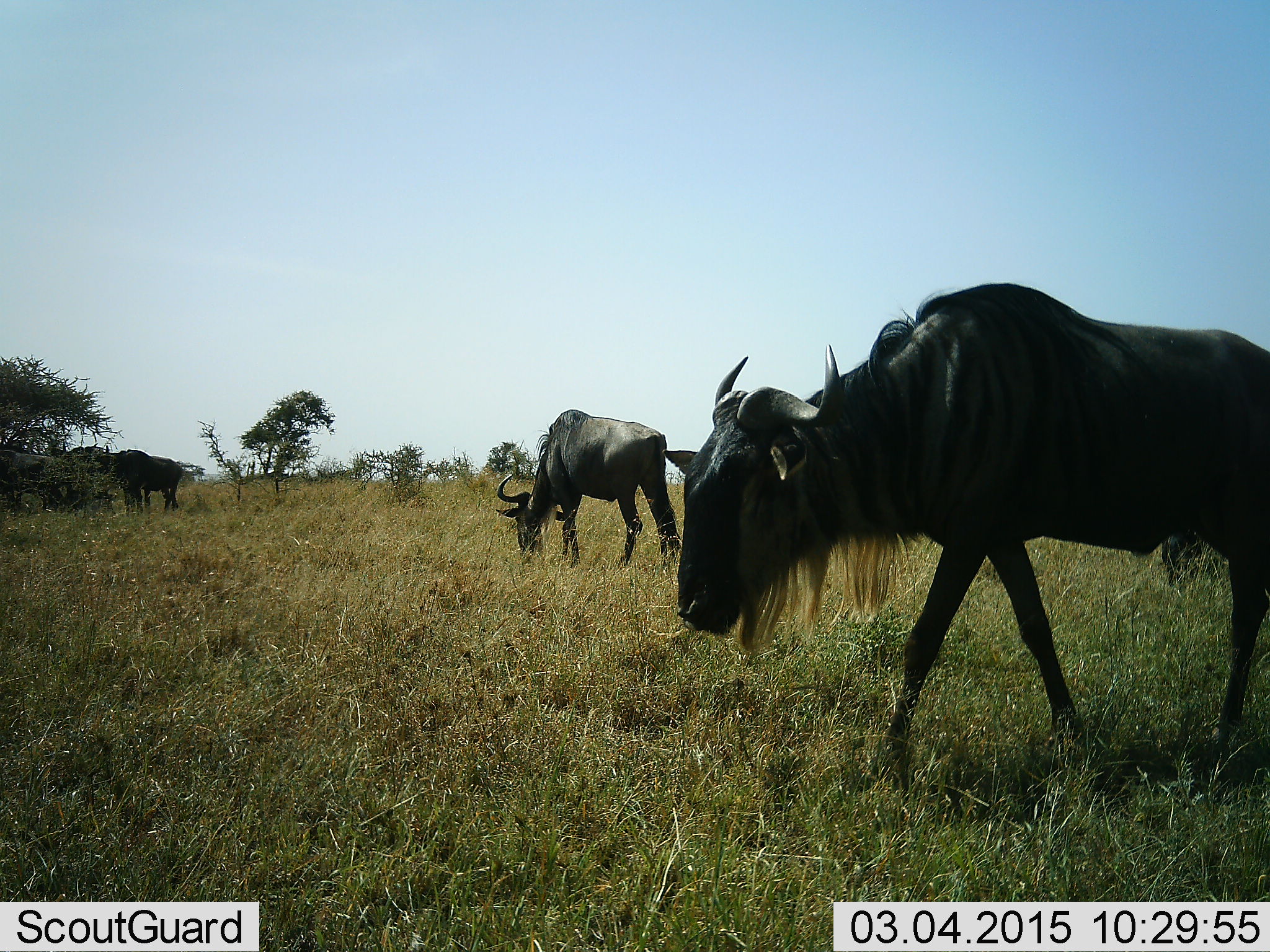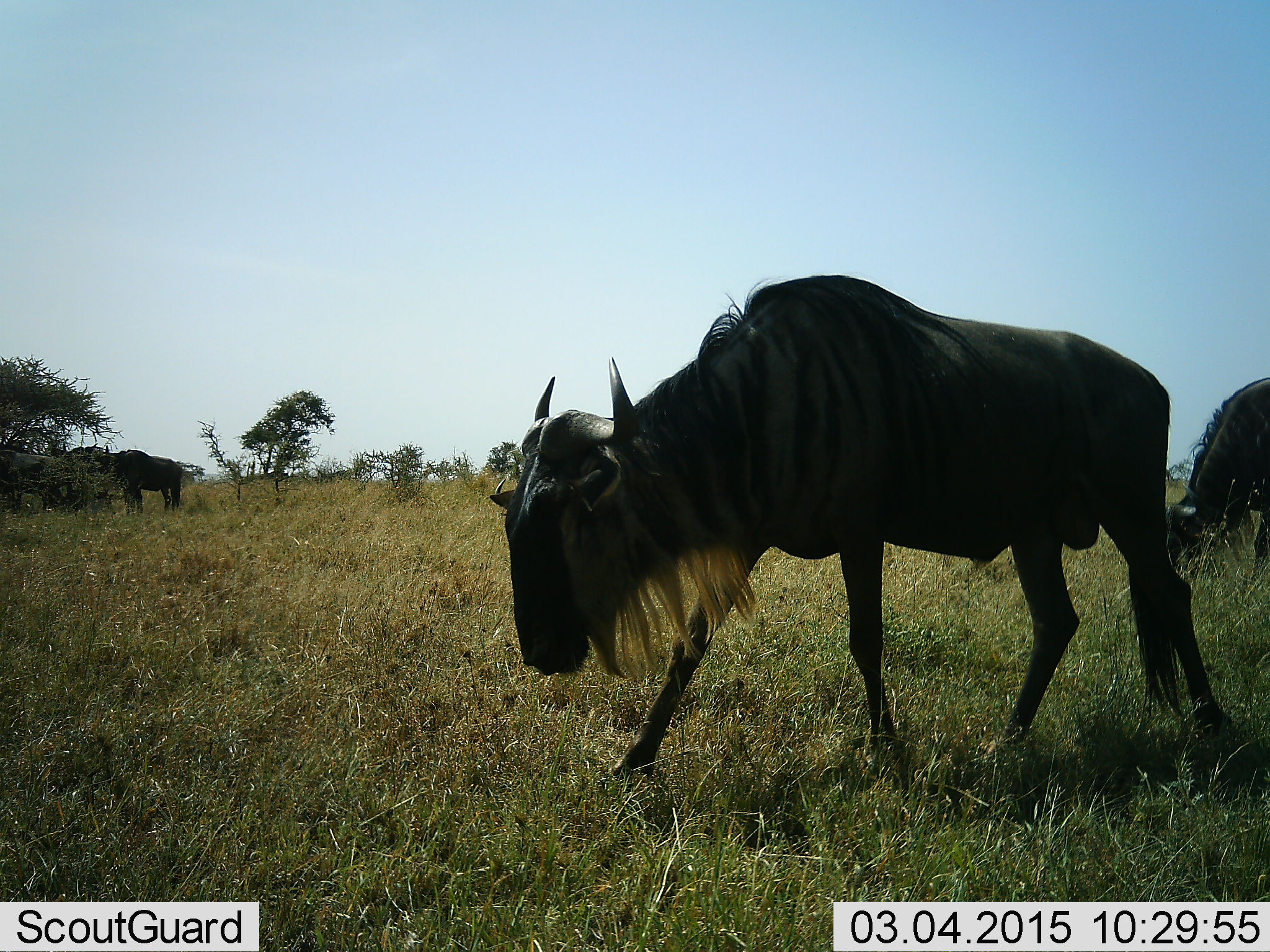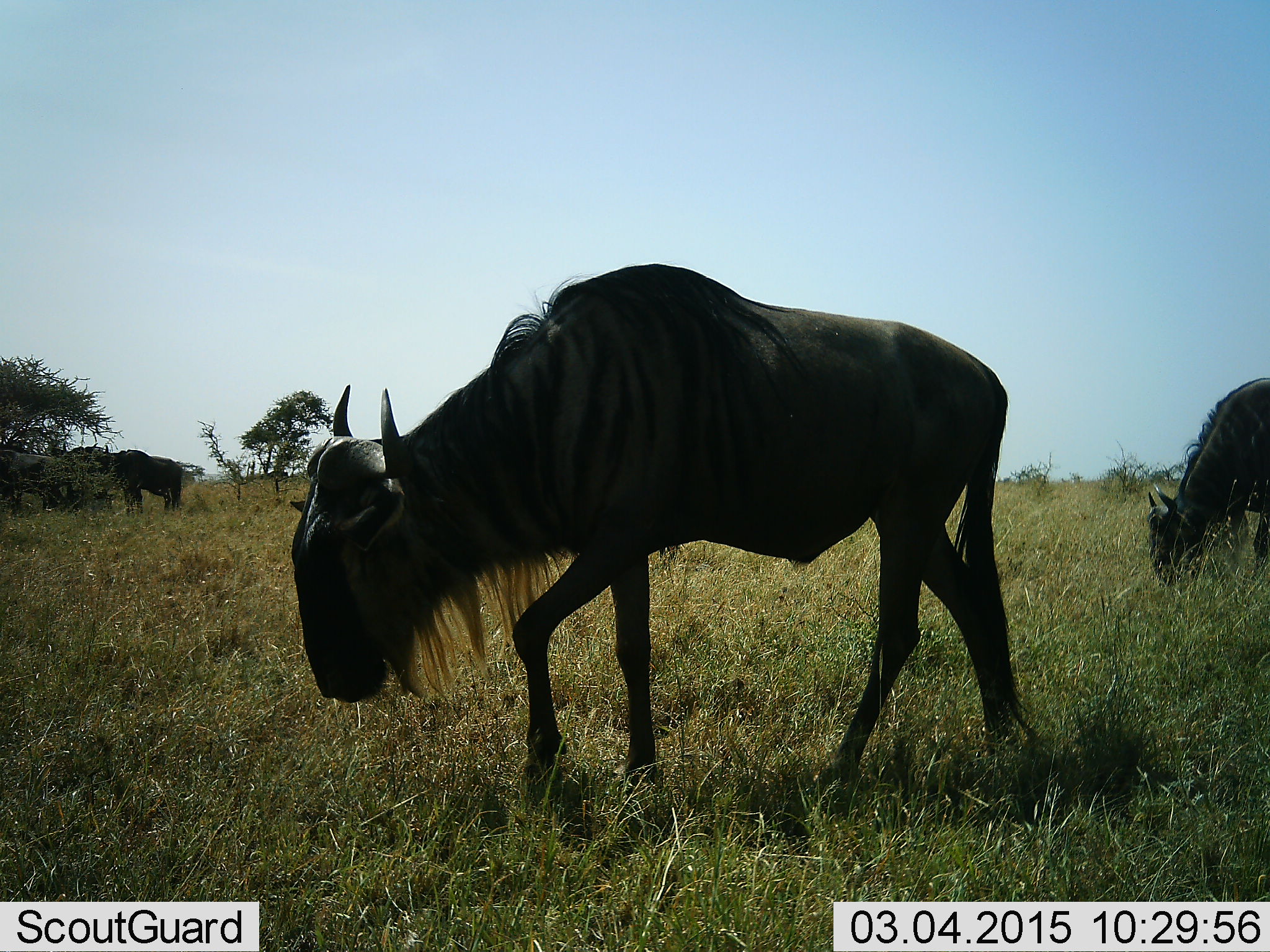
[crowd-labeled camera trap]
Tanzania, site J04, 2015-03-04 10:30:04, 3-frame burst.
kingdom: Animalia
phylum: Chordata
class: Mammalia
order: Artiodactyla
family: Bovidae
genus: Connochaetes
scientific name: Connochaetes taurinus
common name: blue wildebeest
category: wildebeest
Wildebeest (blue wildebeest) (Connochaetes taurinus), count 4. Behavior (volunteer vote fractions): standing 70%, resting 0%, moving 100%, interacting 0%. Young present (vote fraction): 0%. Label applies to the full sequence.